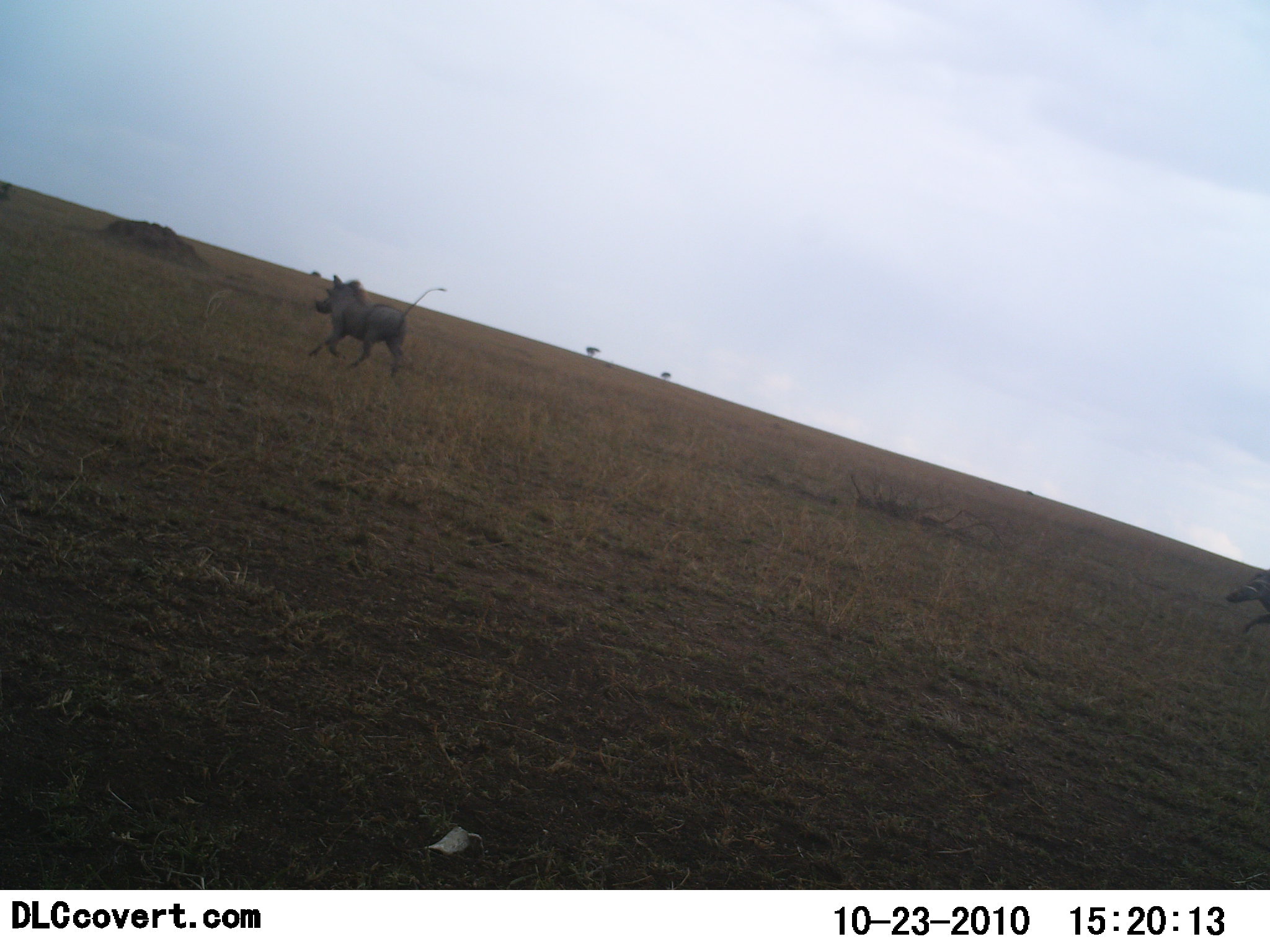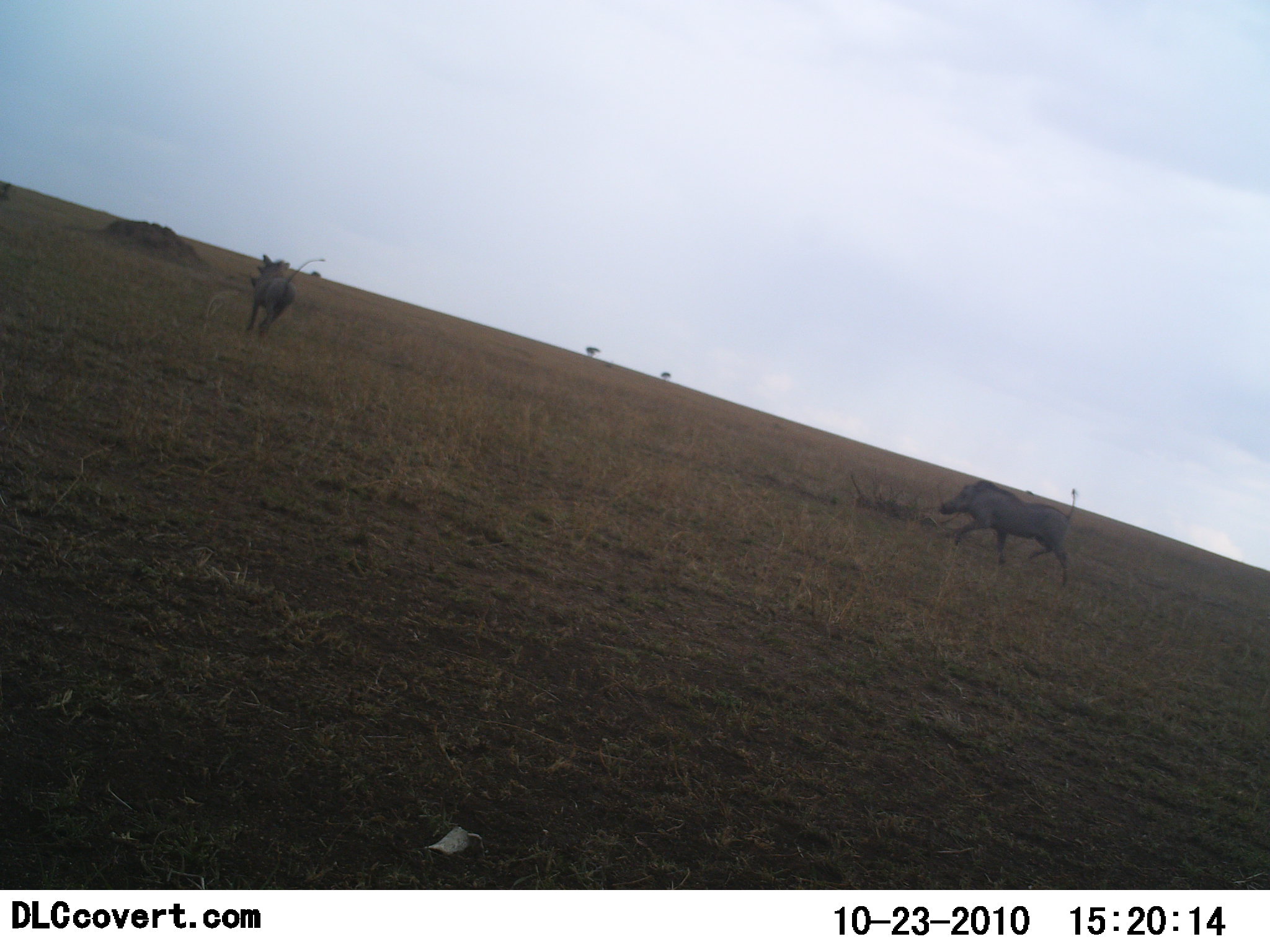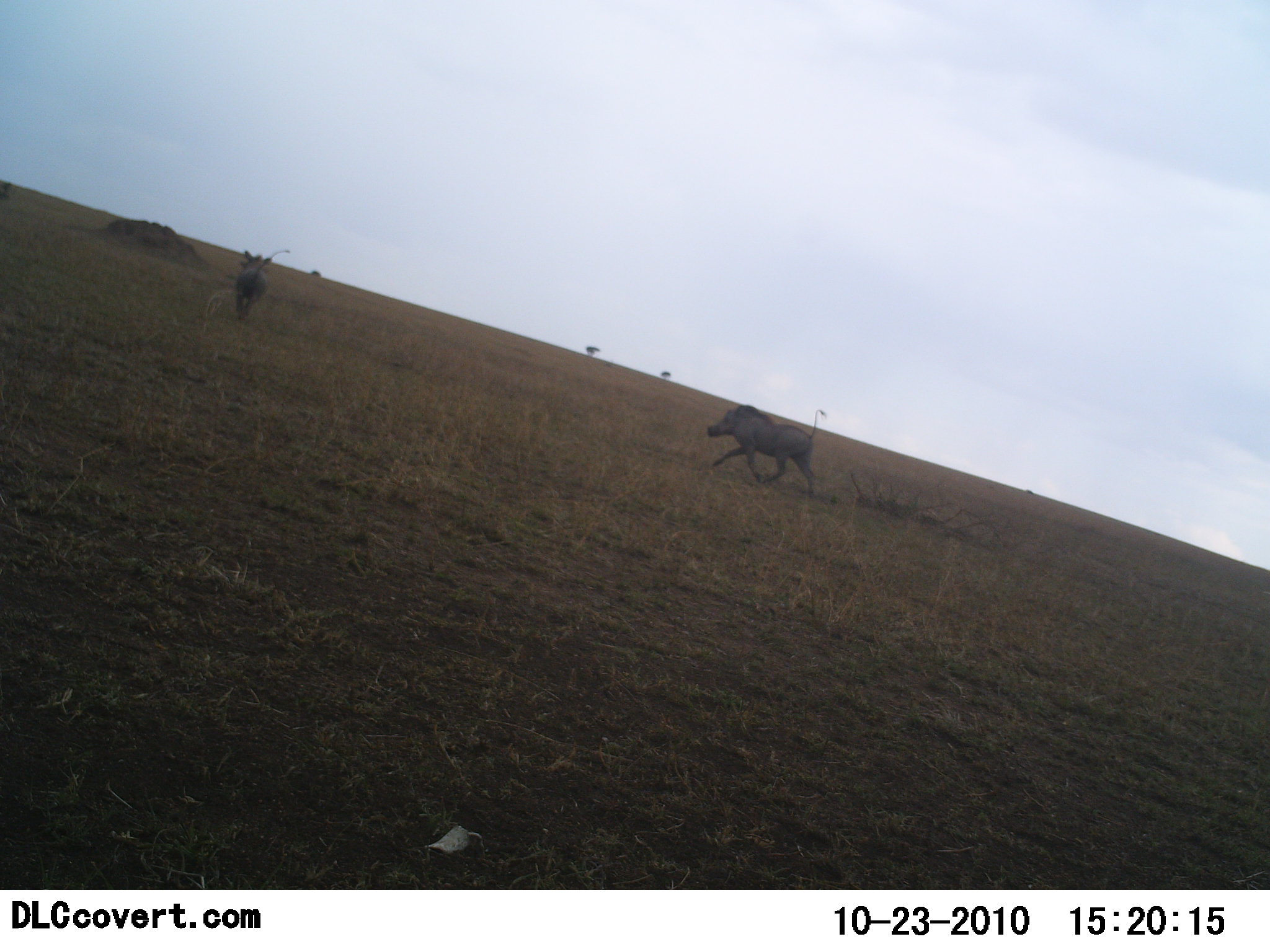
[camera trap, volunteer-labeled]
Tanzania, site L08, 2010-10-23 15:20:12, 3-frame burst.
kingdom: Animalia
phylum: Chordata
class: Mammalia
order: Artiodactyla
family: Suidae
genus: Phacochoerus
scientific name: Phacochoerus africanus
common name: warthog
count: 2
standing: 0%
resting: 0%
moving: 100%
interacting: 6%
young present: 0%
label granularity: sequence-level